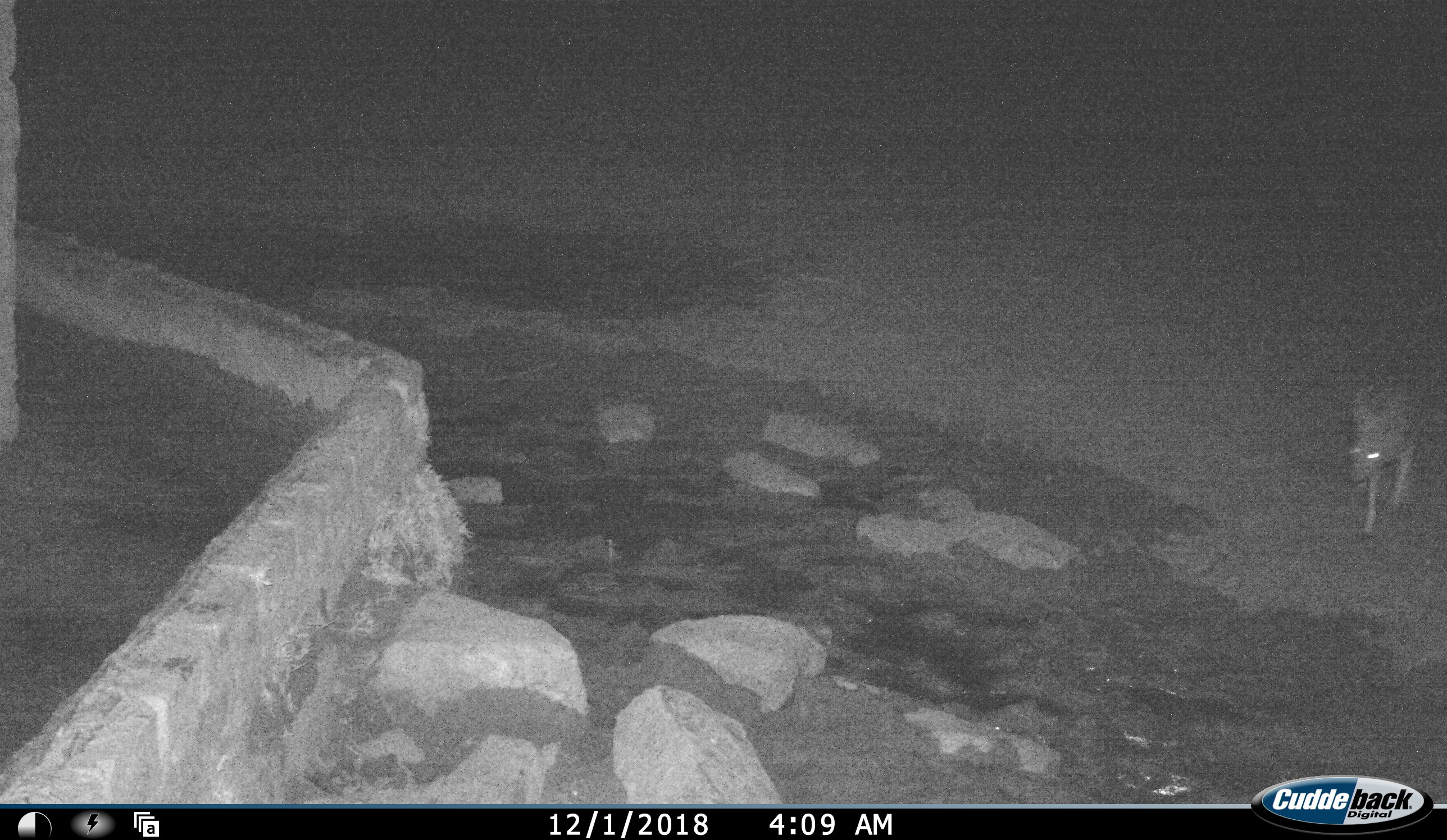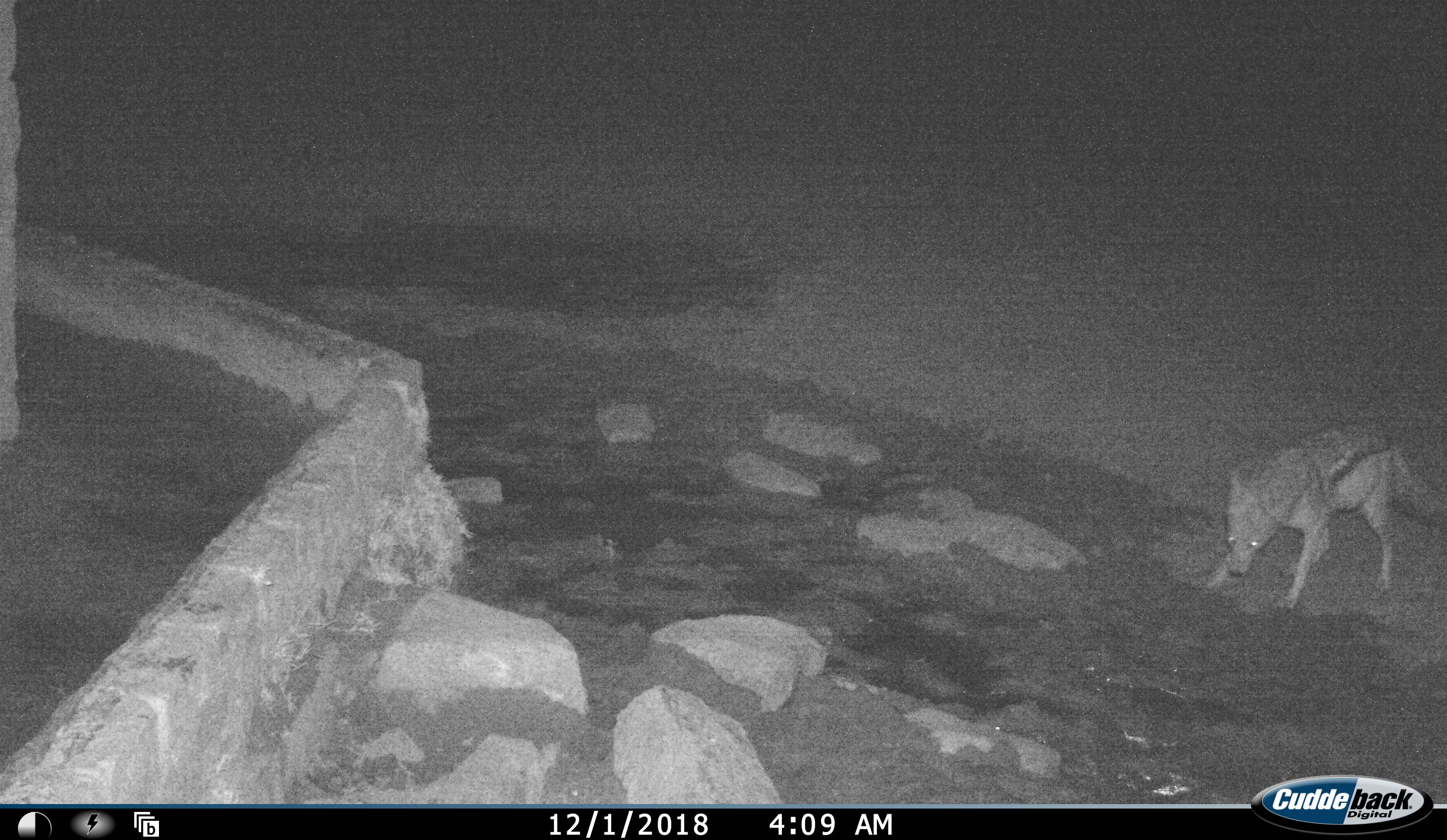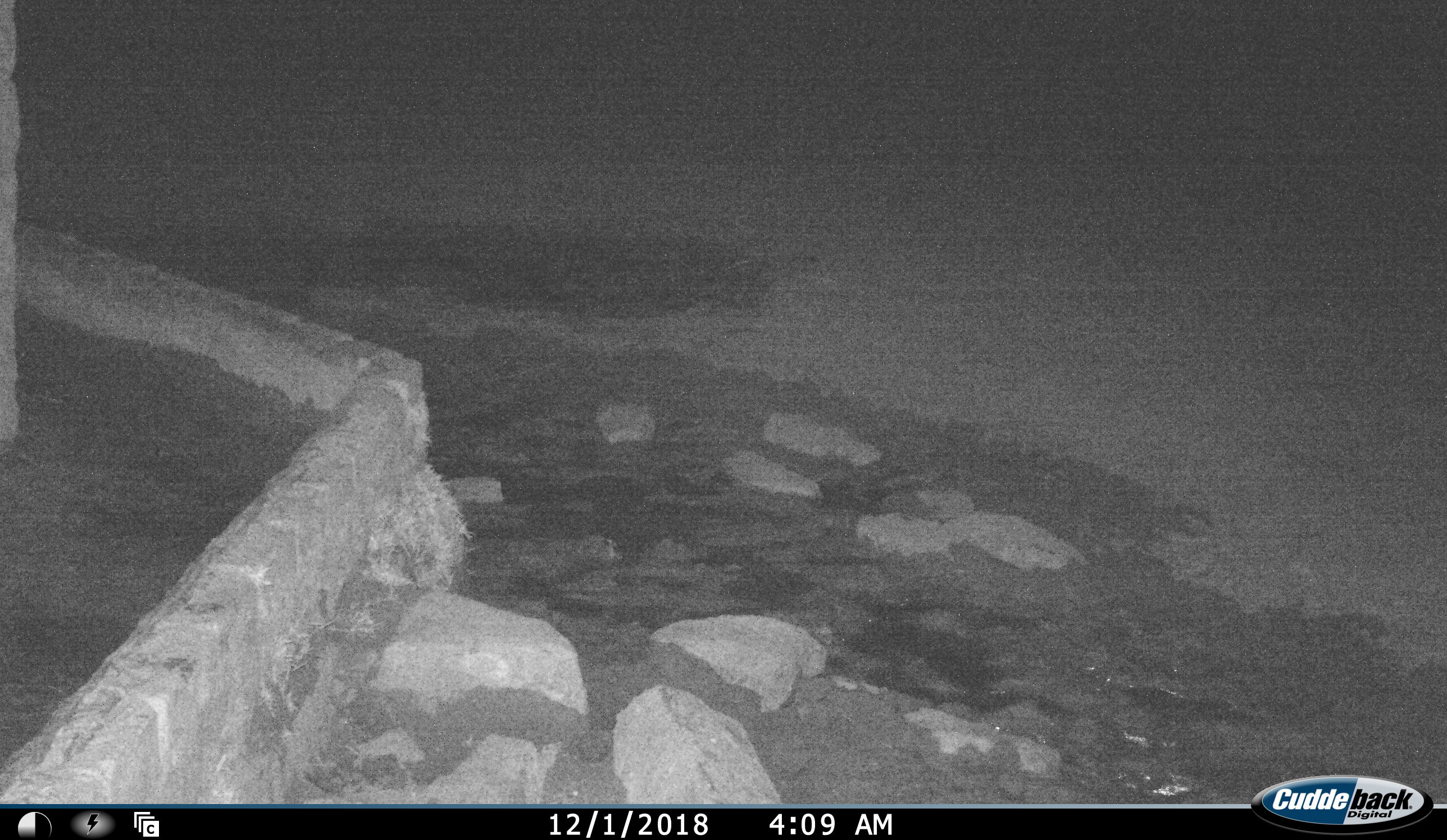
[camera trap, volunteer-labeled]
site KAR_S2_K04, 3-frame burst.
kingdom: Animalia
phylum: Chordata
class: Mammalia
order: Carnivora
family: Canidae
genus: Lupulella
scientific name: Lupulella mesomelas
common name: black-backed jackal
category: jackalblackbacked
Jackalblackbacked (black-backed jackal) (Lupulella mesomelas), count 1. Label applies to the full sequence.